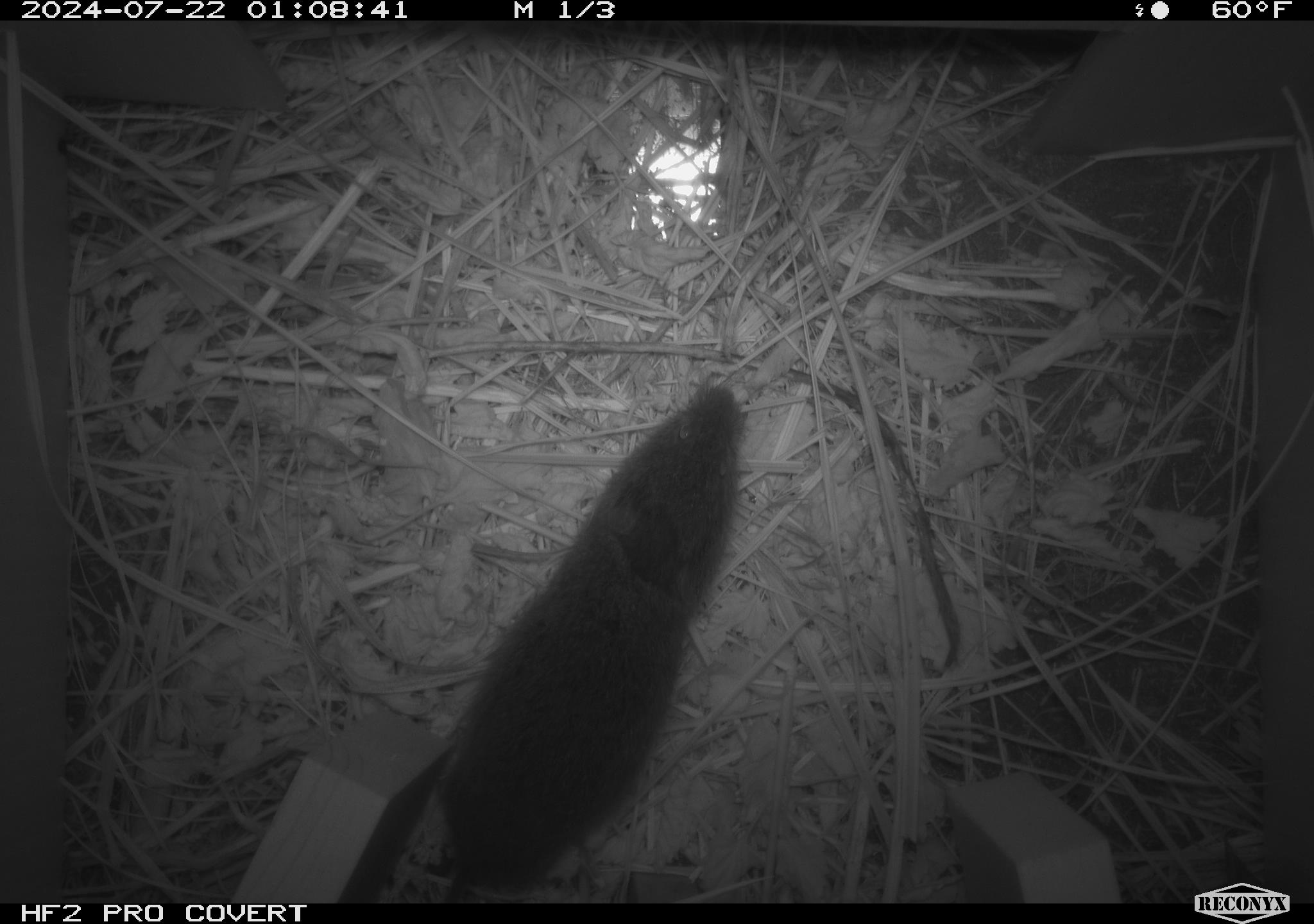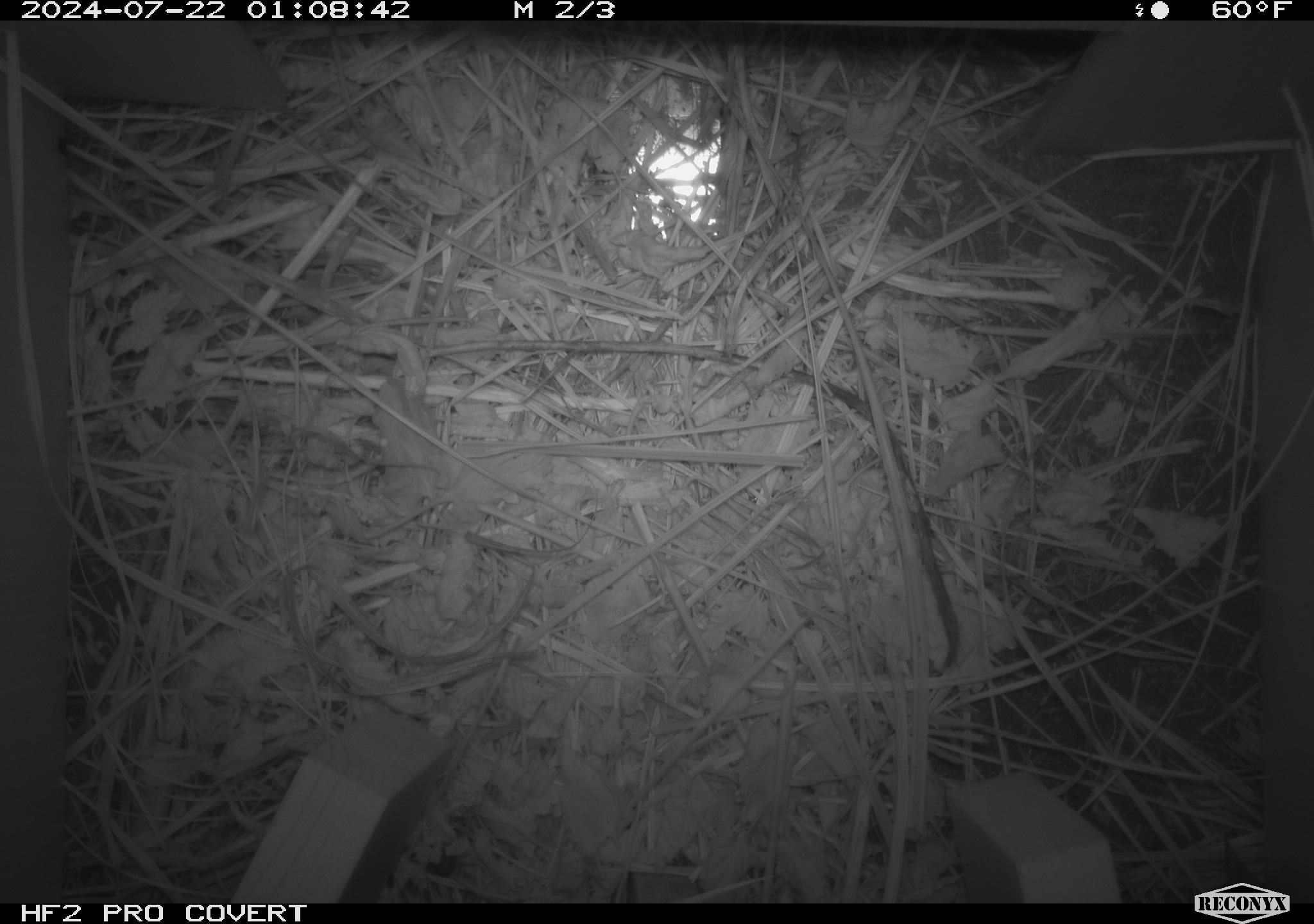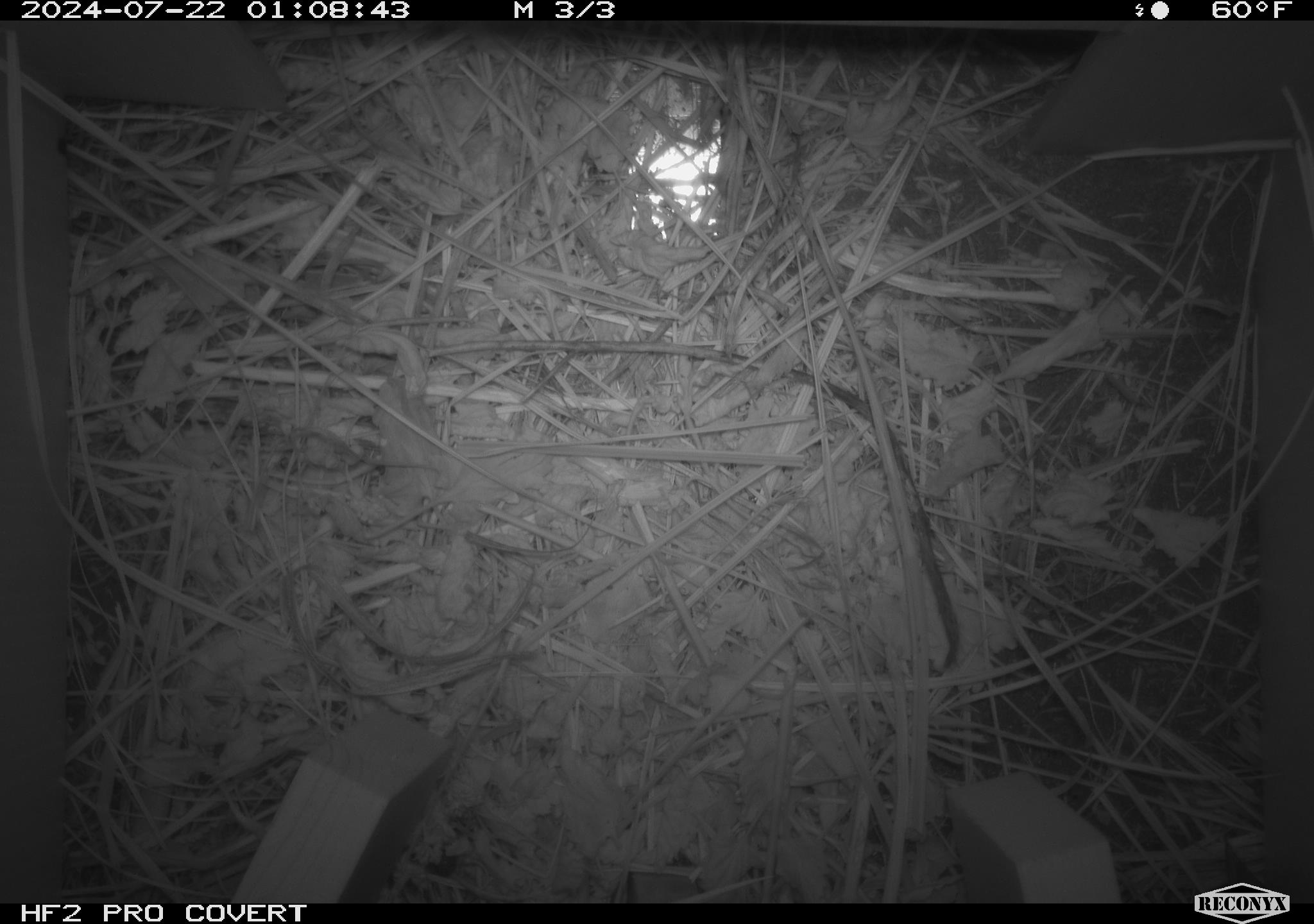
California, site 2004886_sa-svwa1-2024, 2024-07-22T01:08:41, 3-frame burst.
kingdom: Animalia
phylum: Chordata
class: Mammalia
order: Rodentia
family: Cricetidae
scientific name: Arvicolinae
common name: voles, lemmings, and muskrats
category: arvicolinae subfamily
Arvicolinae subfamily (voles, lemmings, and muskrats) (Arvicolinae).